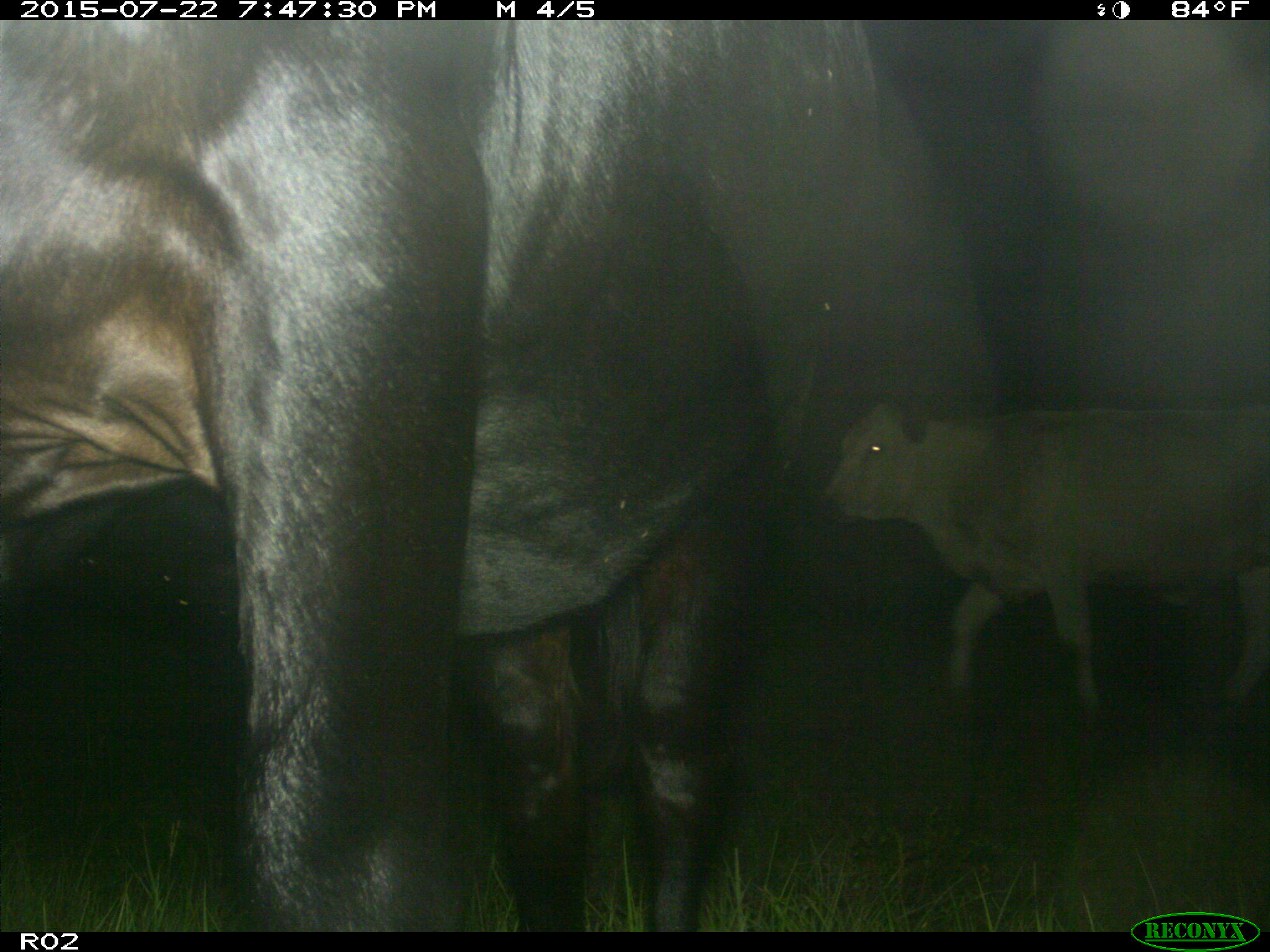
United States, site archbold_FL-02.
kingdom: Animalia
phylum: Chordata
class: Mammalia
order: Artiodactyla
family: Bovidae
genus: Bos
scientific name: Bos taurus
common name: domestic cow